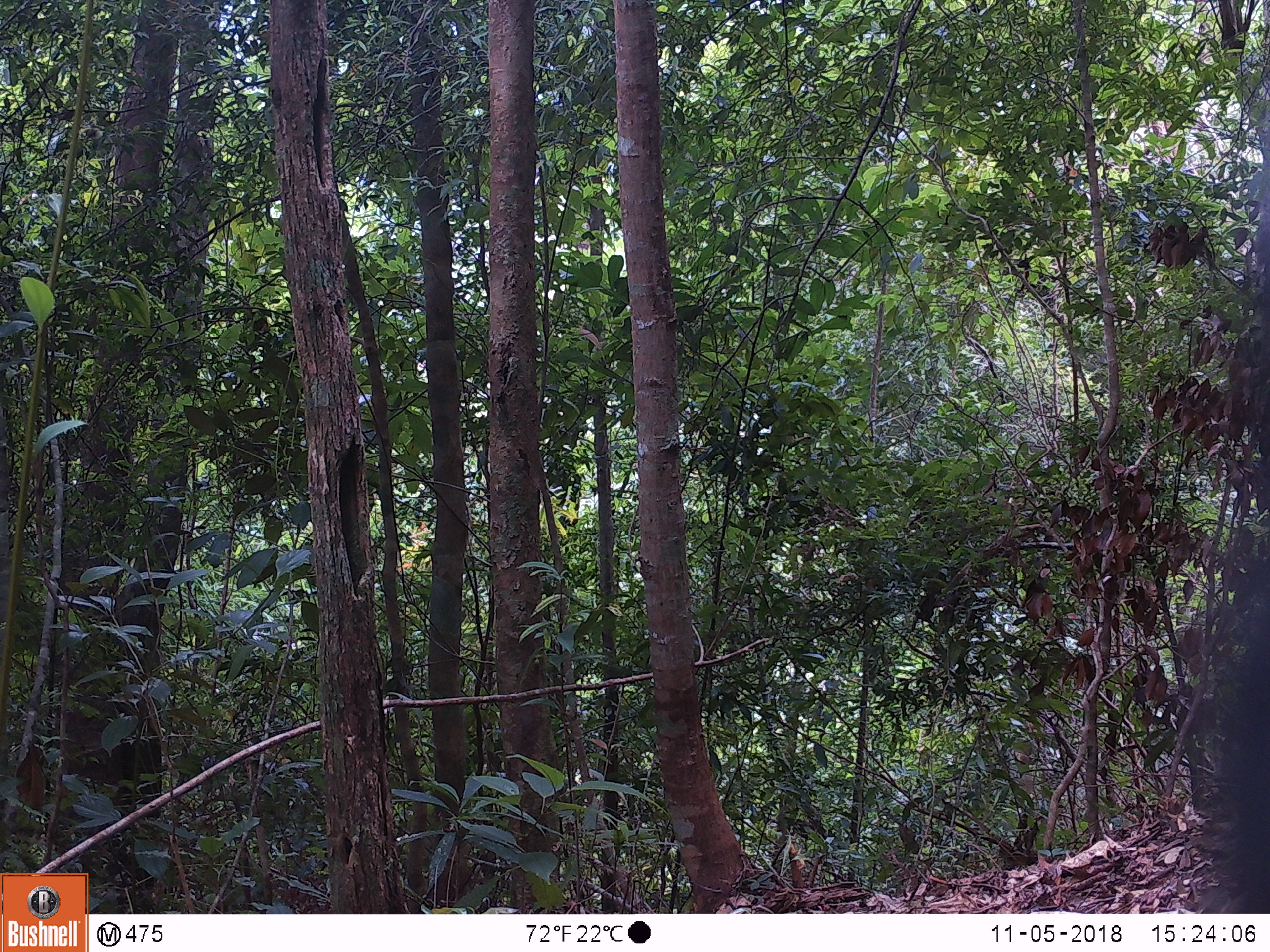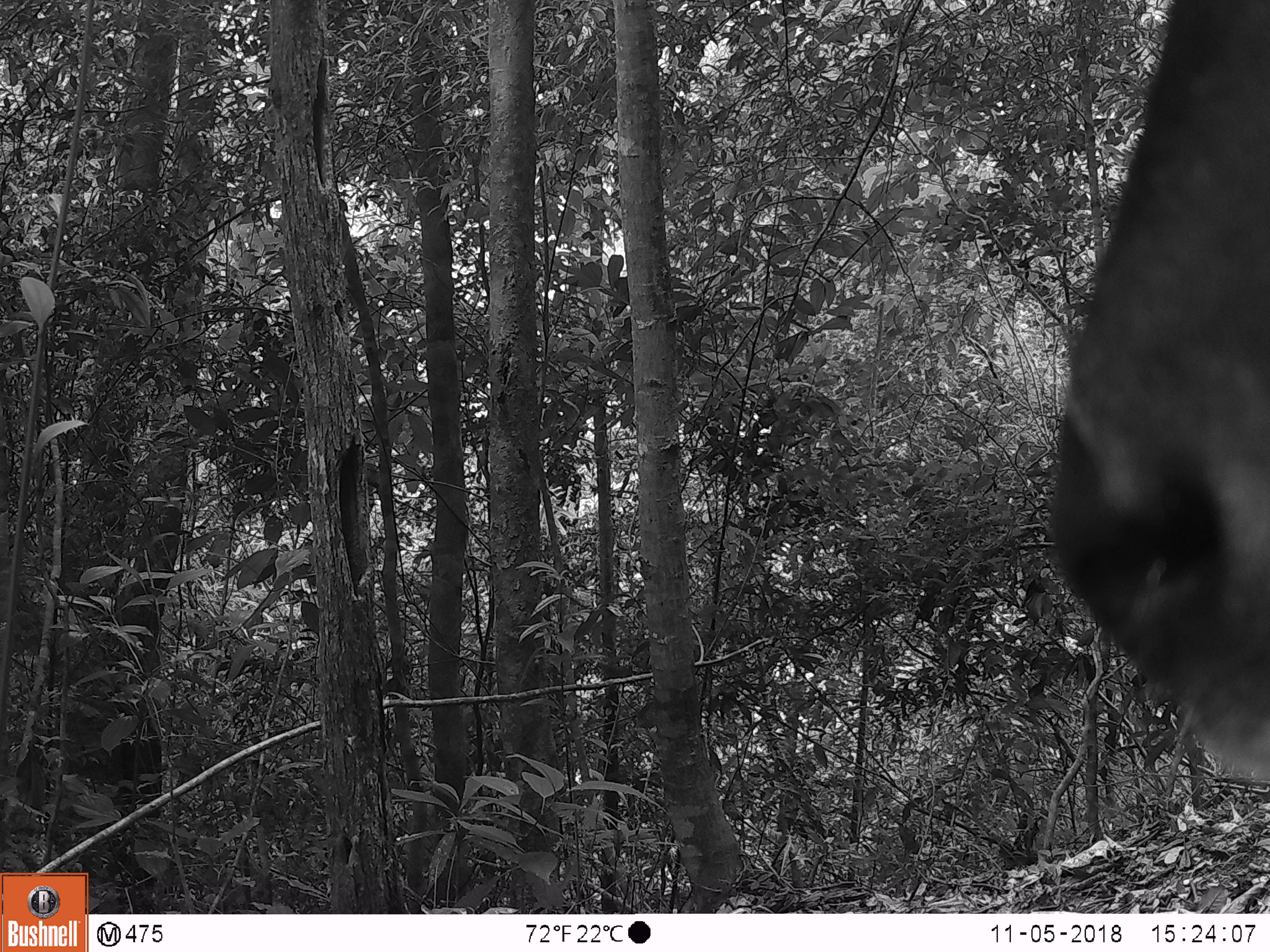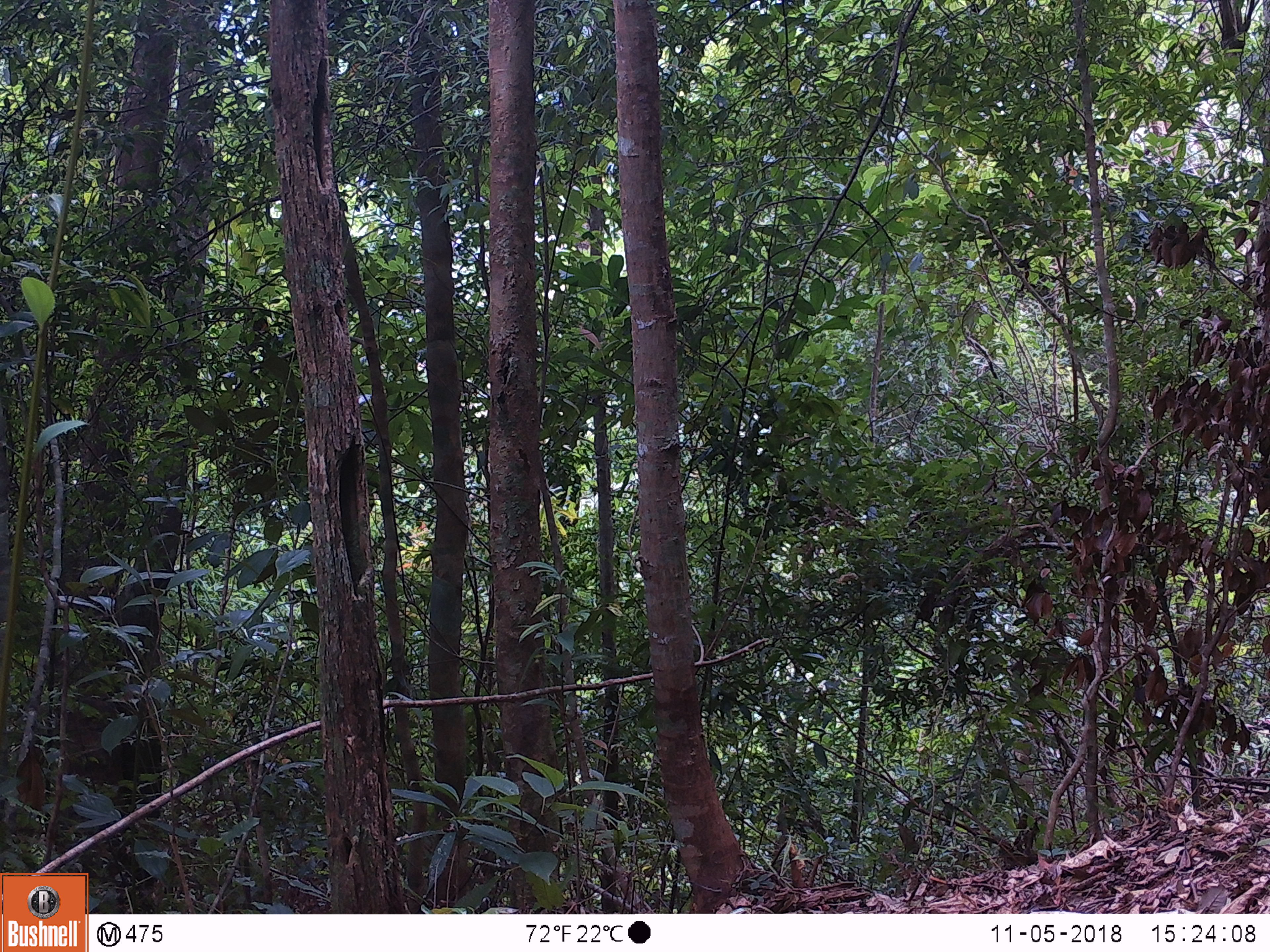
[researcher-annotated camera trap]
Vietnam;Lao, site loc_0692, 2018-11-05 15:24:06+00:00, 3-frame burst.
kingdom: Animalia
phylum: Chordata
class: Mammalia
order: Artiodactyla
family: Bovidae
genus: Capricornis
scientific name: Capricornis sumatraensis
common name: chinese serow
Chinese serow (Capricornis sumatraensis). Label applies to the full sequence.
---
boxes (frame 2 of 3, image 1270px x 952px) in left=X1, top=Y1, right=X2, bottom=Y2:
chinese serow: left=1044, top=0, right=1270, bottom=784